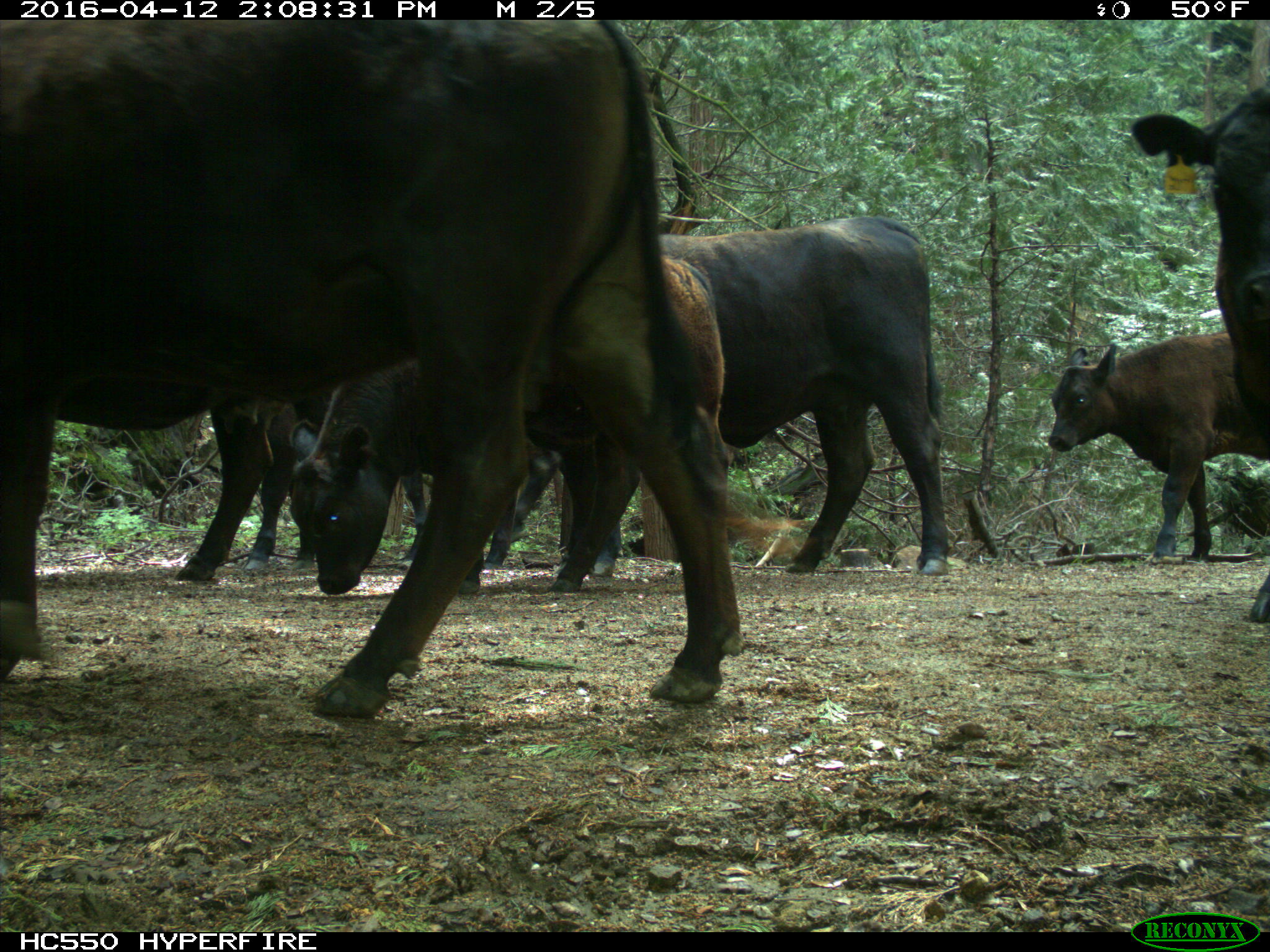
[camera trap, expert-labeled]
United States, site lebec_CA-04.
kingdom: Animalia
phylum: Chordata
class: Mammalia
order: Artiodactyla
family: Bovidae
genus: Bos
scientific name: Bos taurus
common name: domestic cow